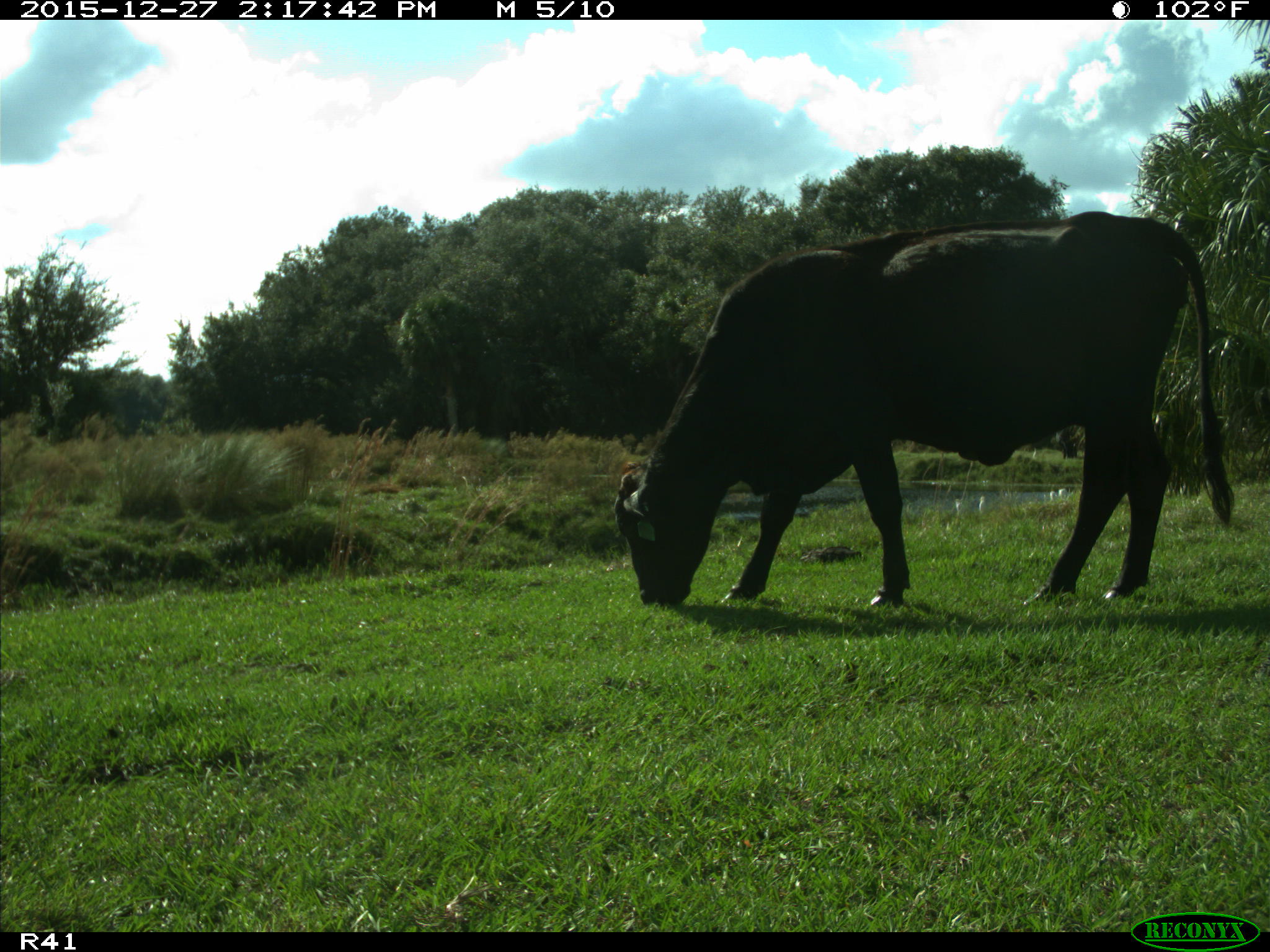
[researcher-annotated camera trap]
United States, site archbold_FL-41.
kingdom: Animalia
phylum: Chordata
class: Mammalia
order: Artiodactyla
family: Bovidae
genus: Bos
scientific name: Bos taurus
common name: domestic cow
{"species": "Bos taurus (domestic cow)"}